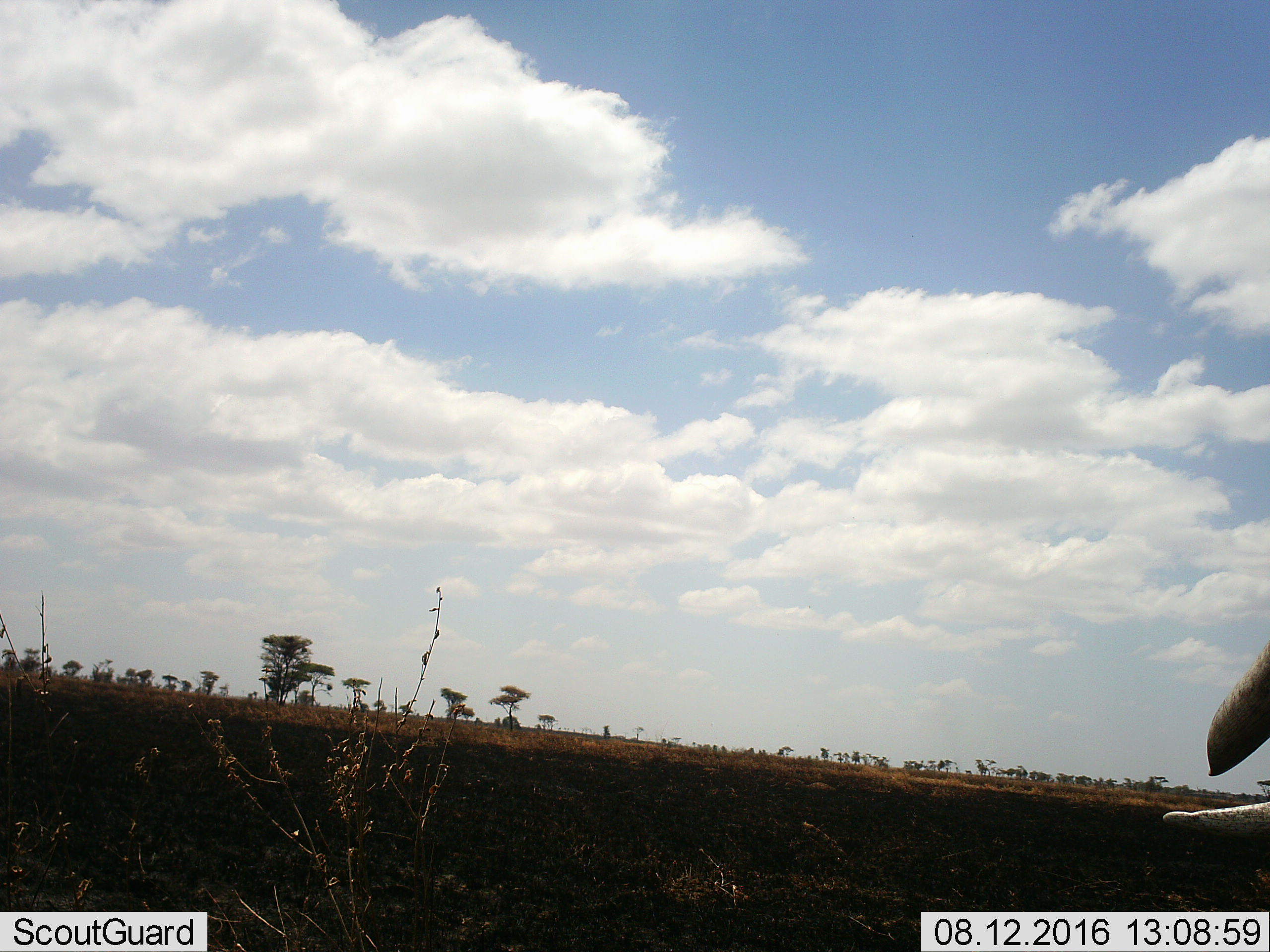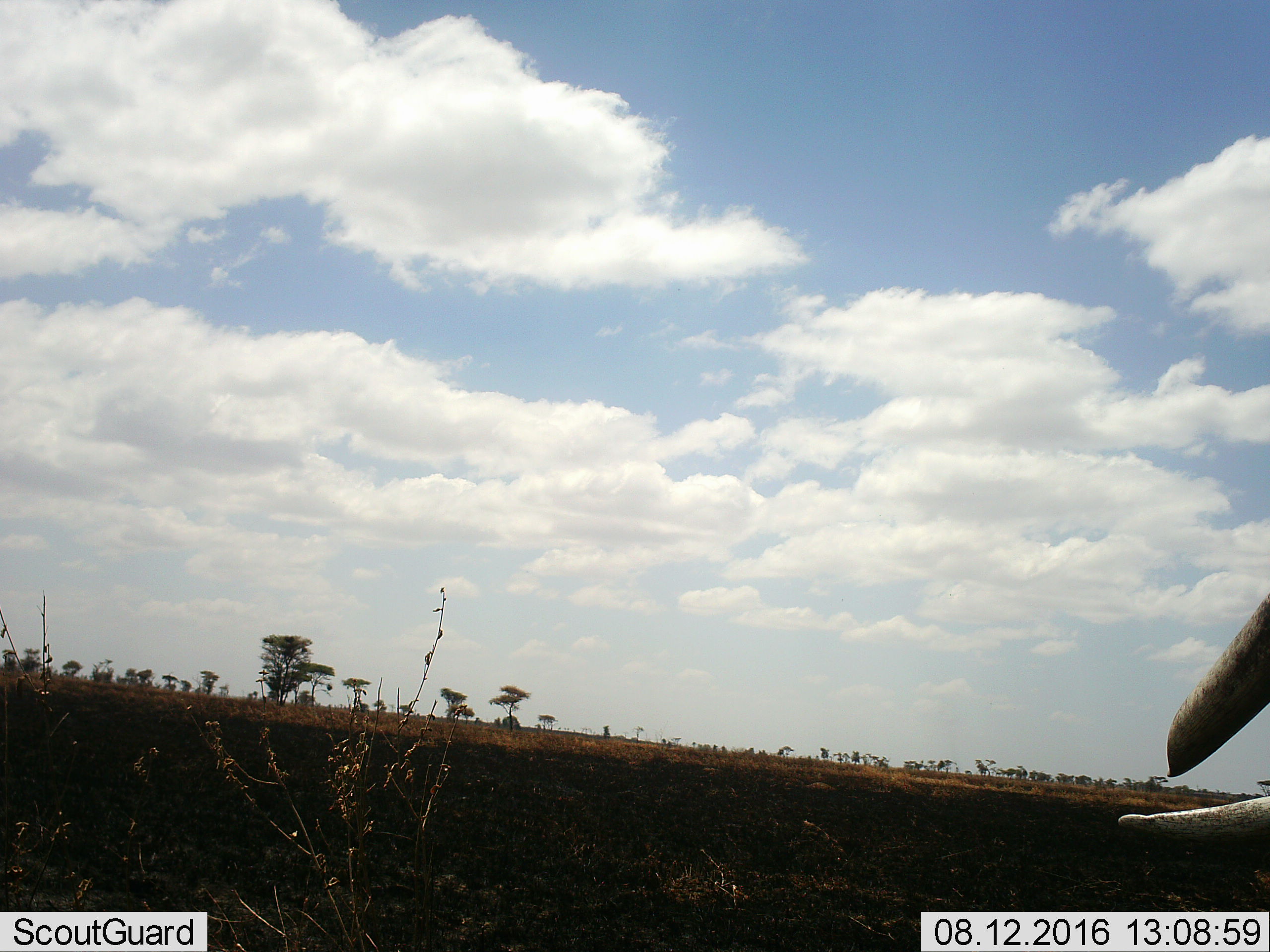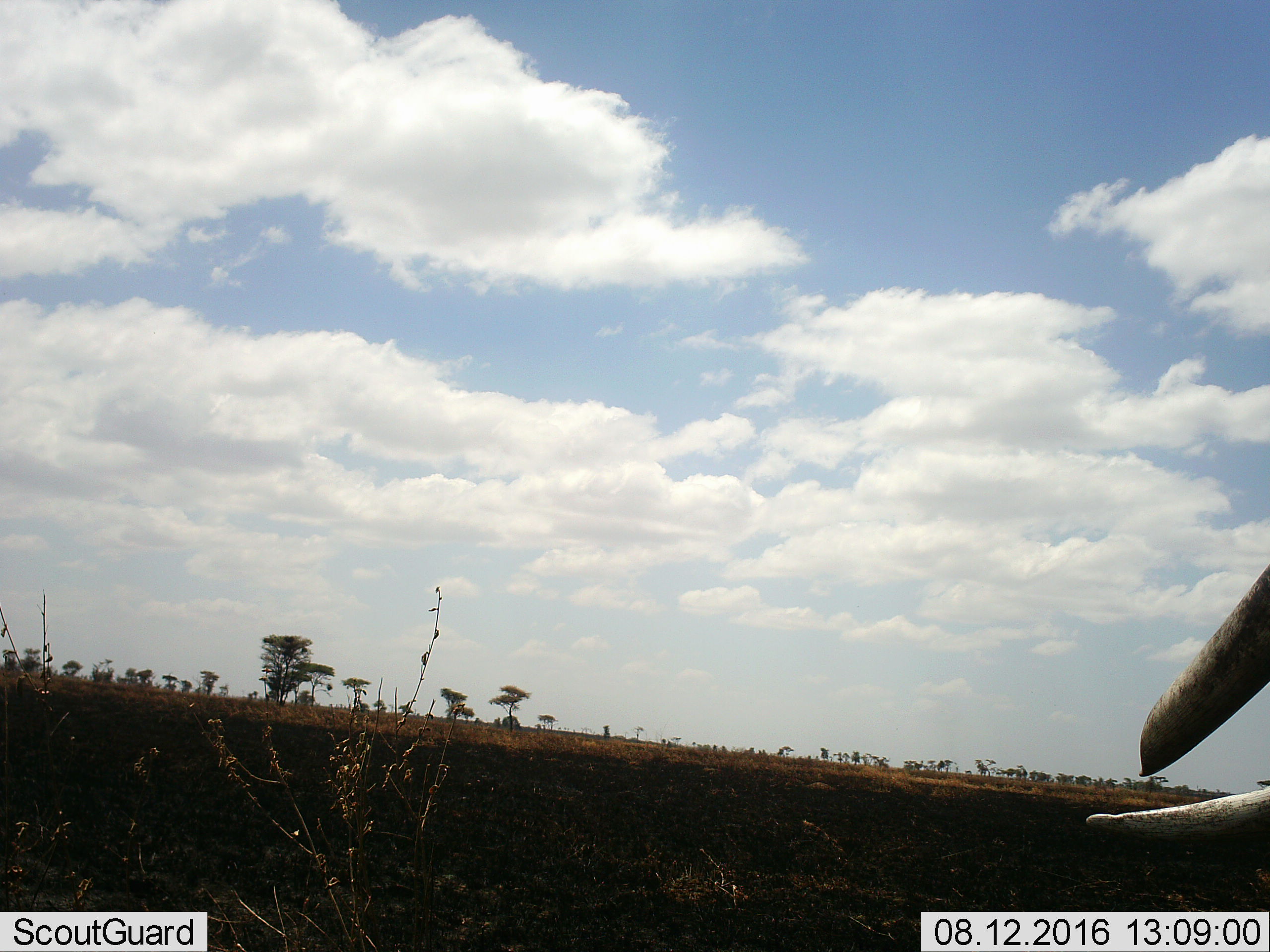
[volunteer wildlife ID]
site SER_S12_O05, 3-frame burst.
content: unidentified animal